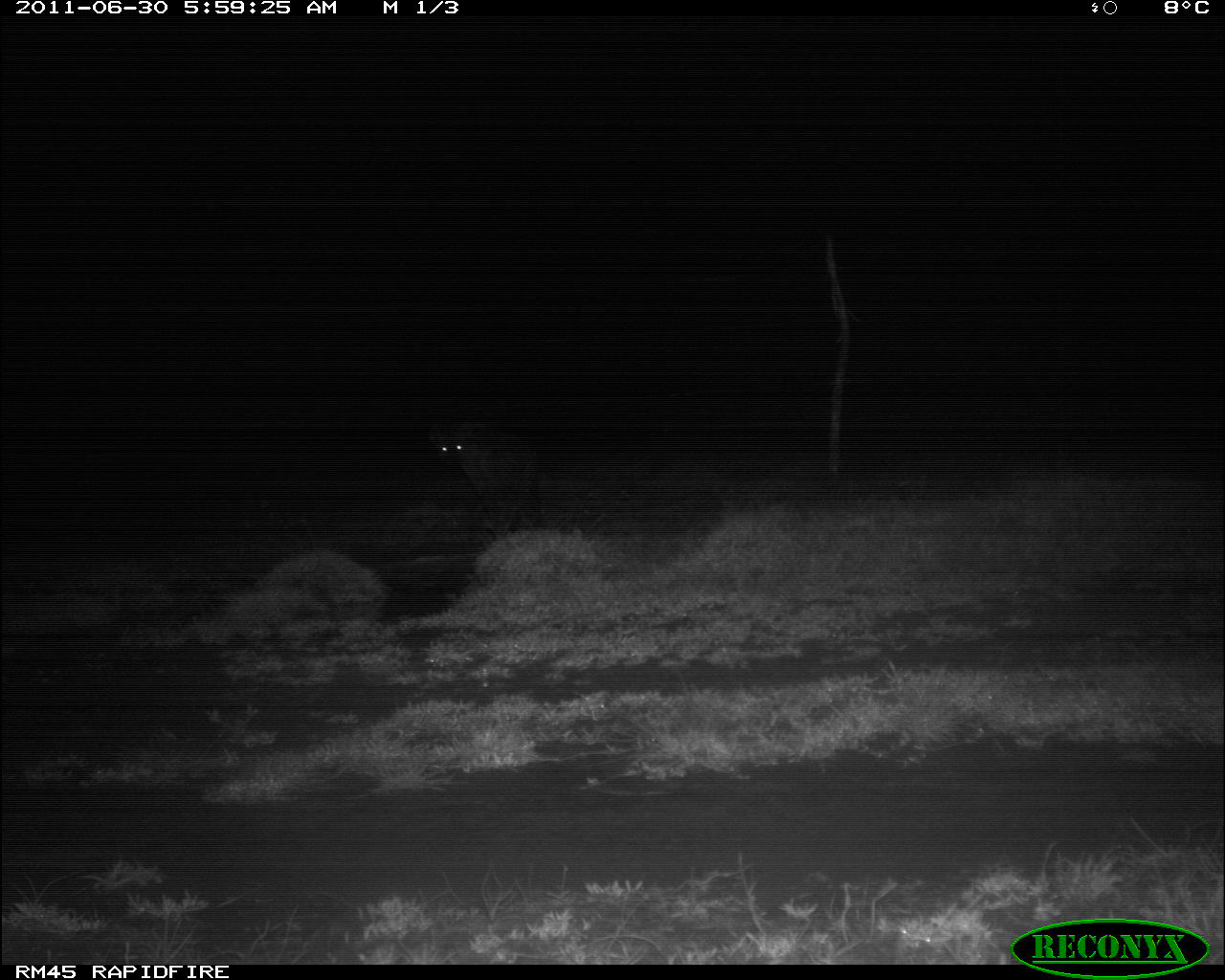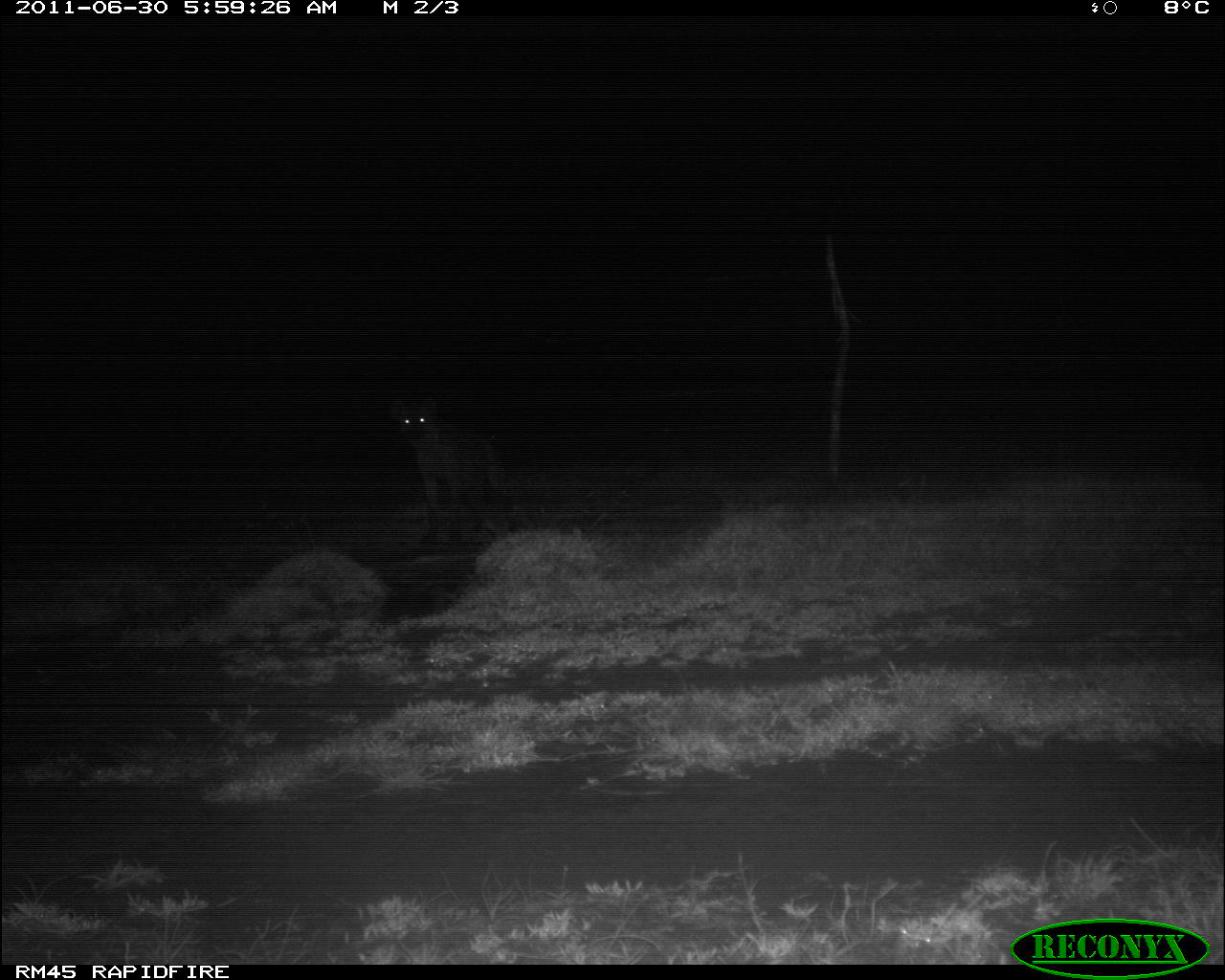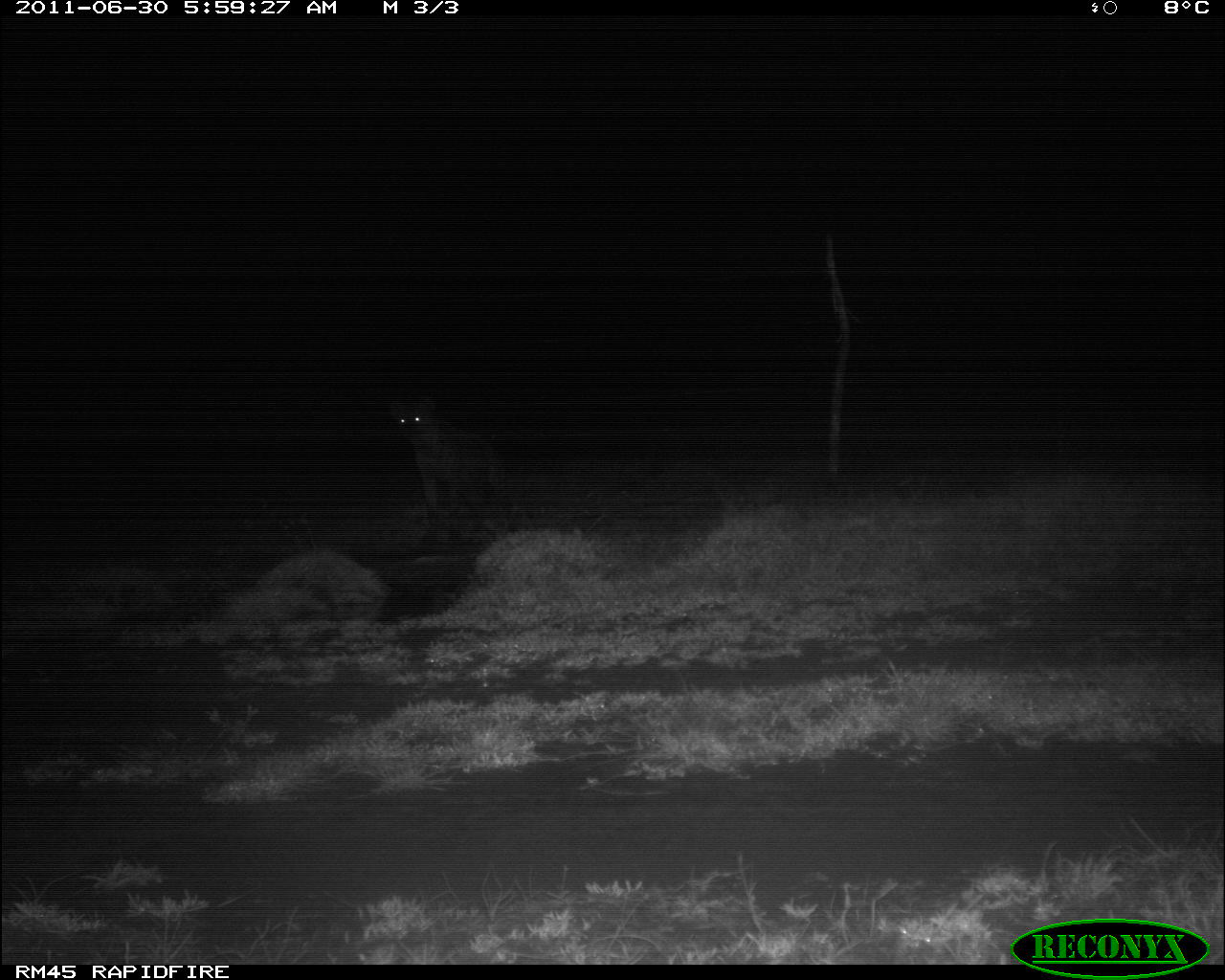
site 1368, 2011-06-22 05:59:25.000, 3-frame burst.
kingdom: Animalia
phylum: Chordata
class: Mammalia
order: Carnivora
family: Hyaenidae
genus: Crocuta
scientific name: Crocuta crocuta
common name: spotted hyena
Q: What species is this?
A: Crocuta crocuta (spotted hyena).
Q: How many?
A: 1.